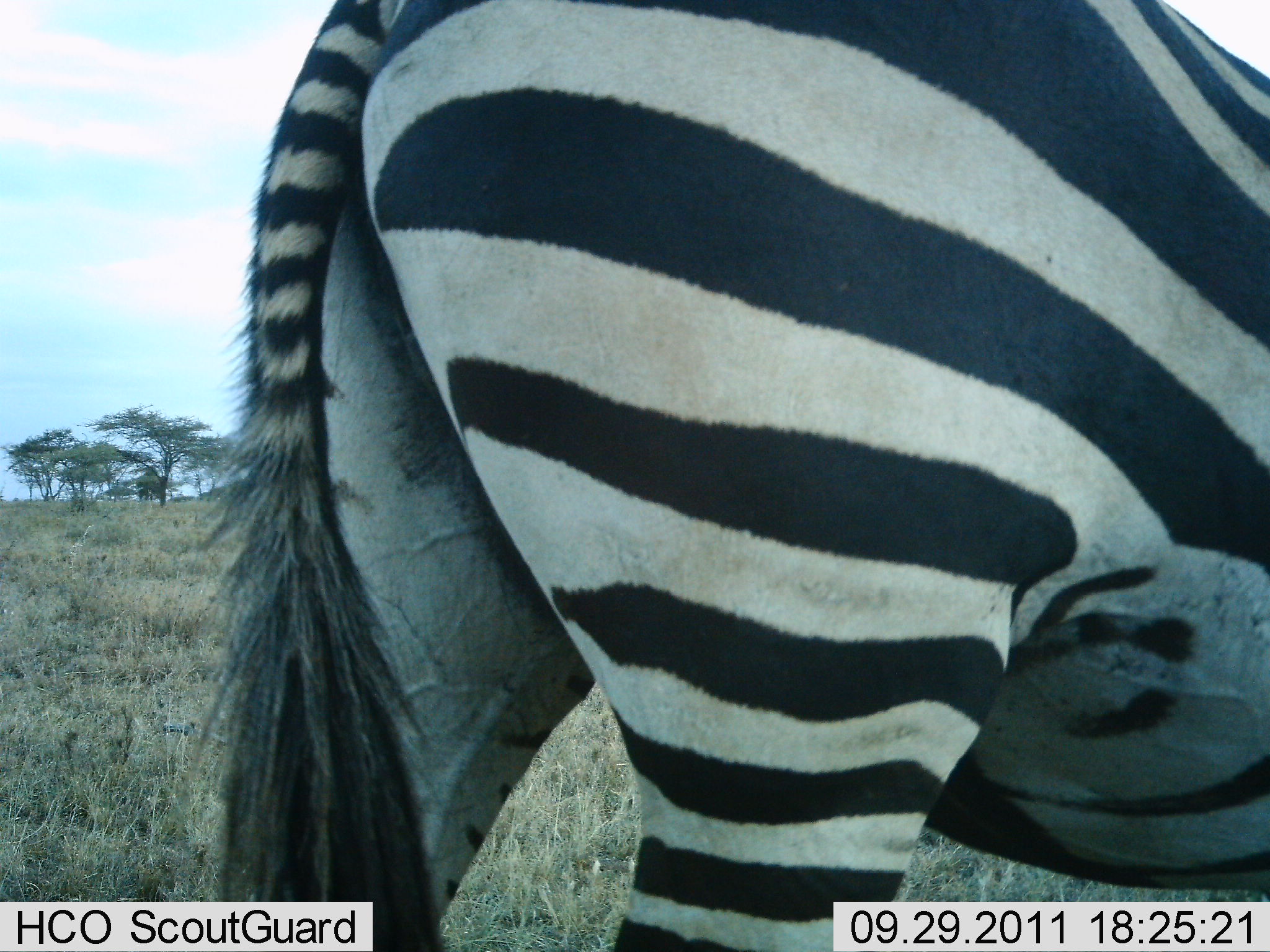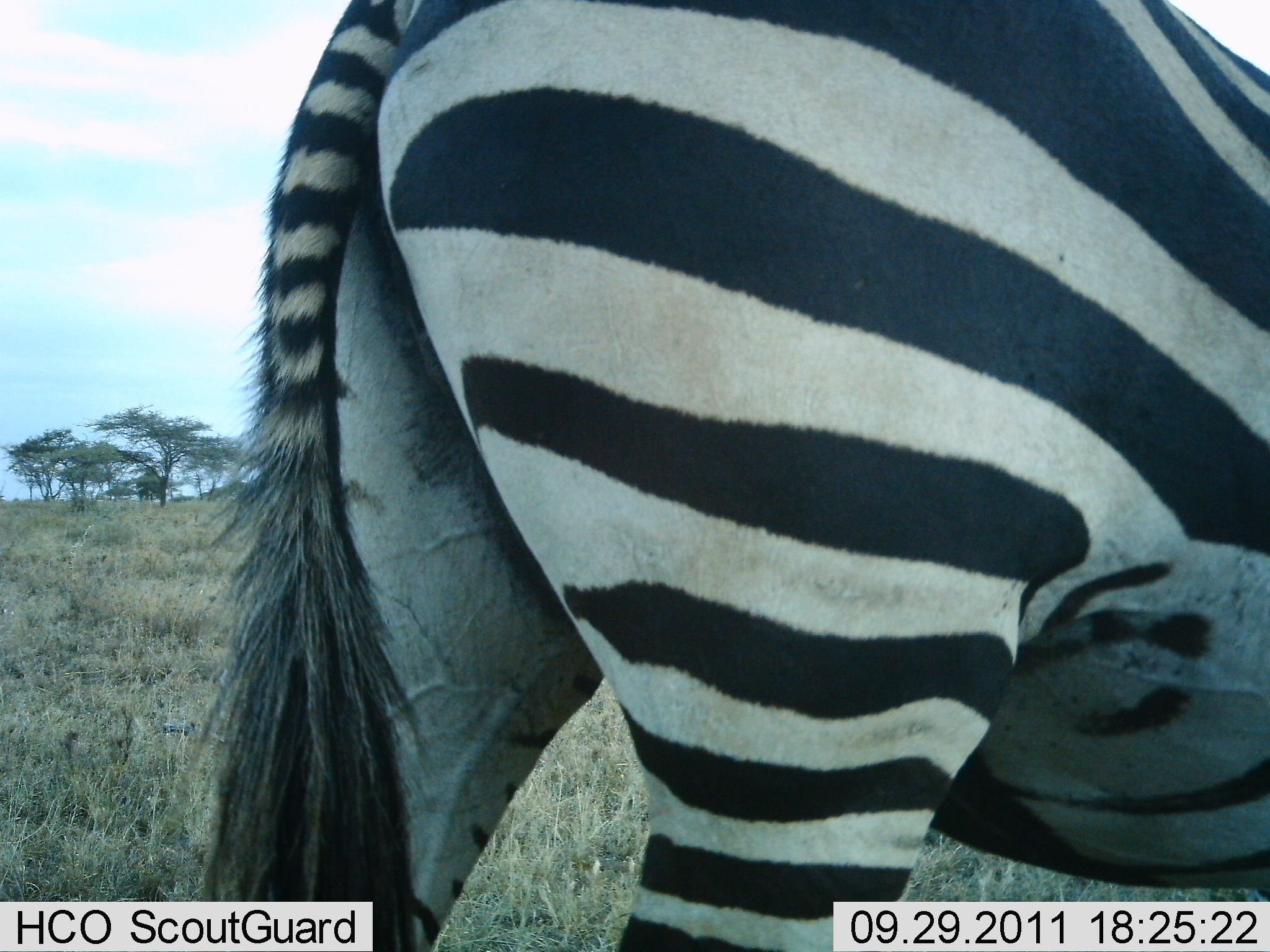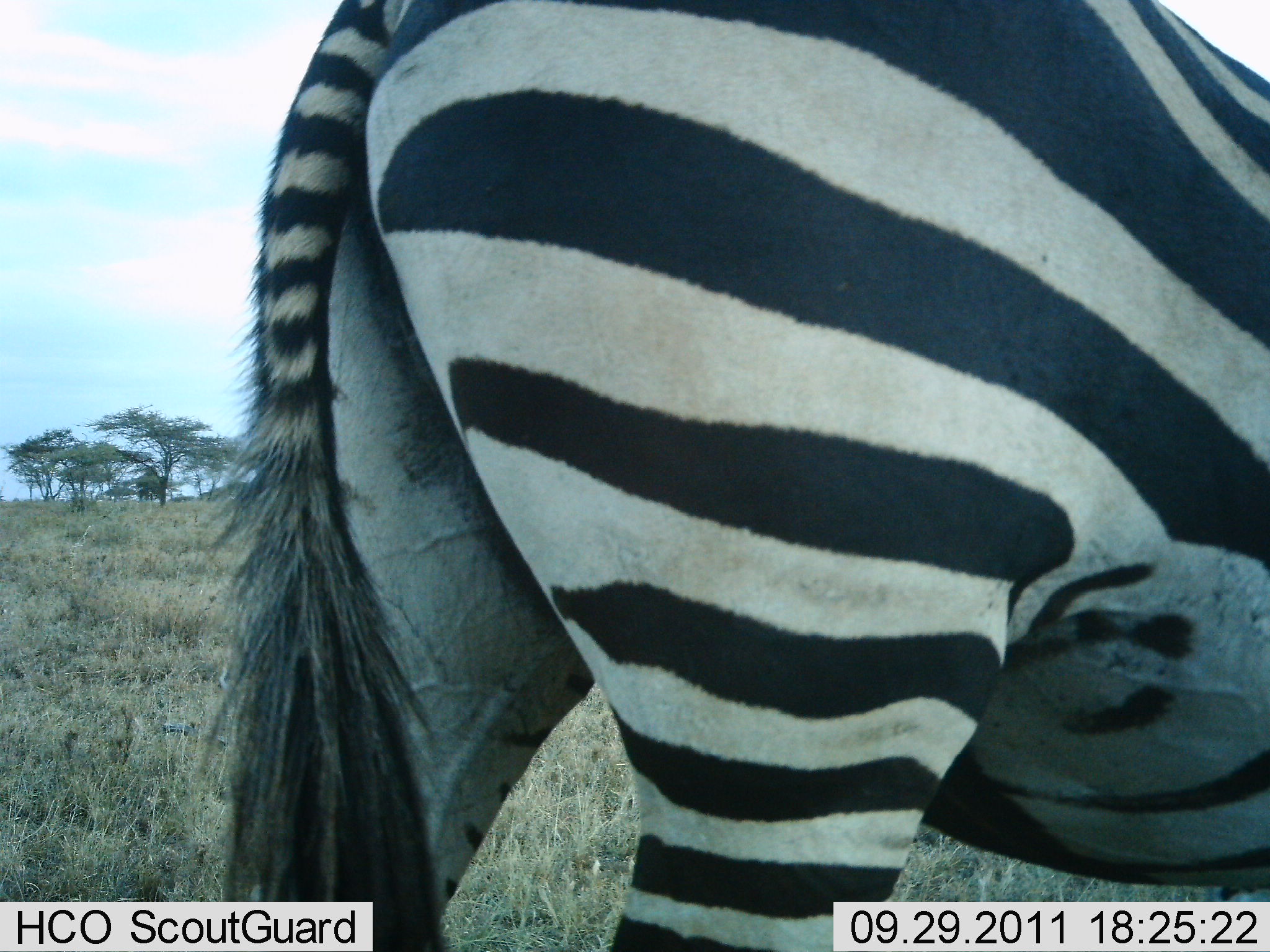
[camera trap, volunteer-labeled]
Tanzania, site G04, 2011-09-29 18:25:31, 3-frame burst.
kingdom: Animalia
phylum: Chordata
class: Mammalia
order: Perissodactyla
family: Equidae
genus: Equus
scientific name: Equus quagga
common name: plains zebra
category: zebra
Zebra (plains zebra) (Equus quagga), count 1. Behavior (volunteer vote fractions): standing 92%, resting 8%, moving 0%, interacting 0%. Young present (vote fraction): 0%. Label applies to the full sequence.